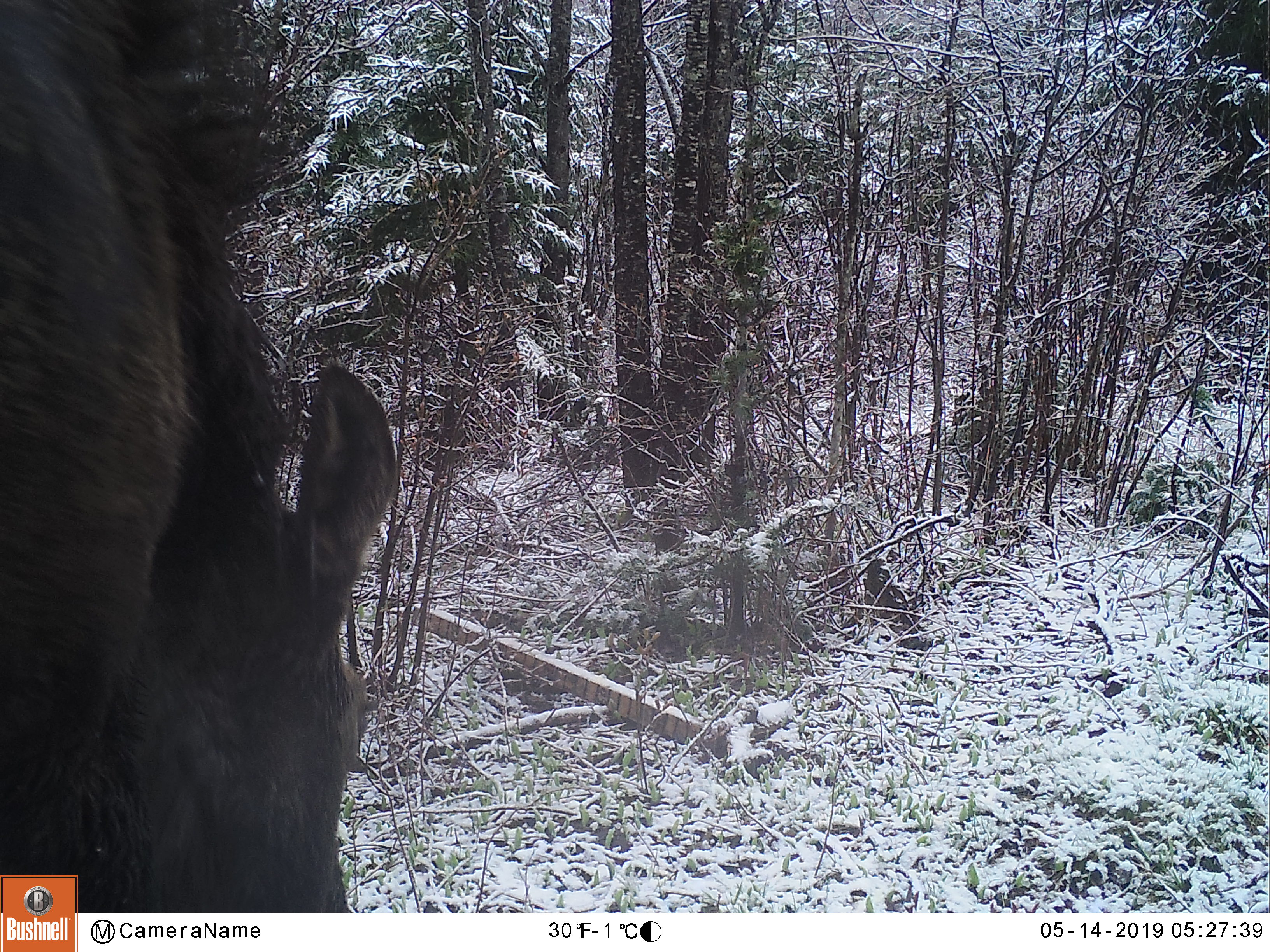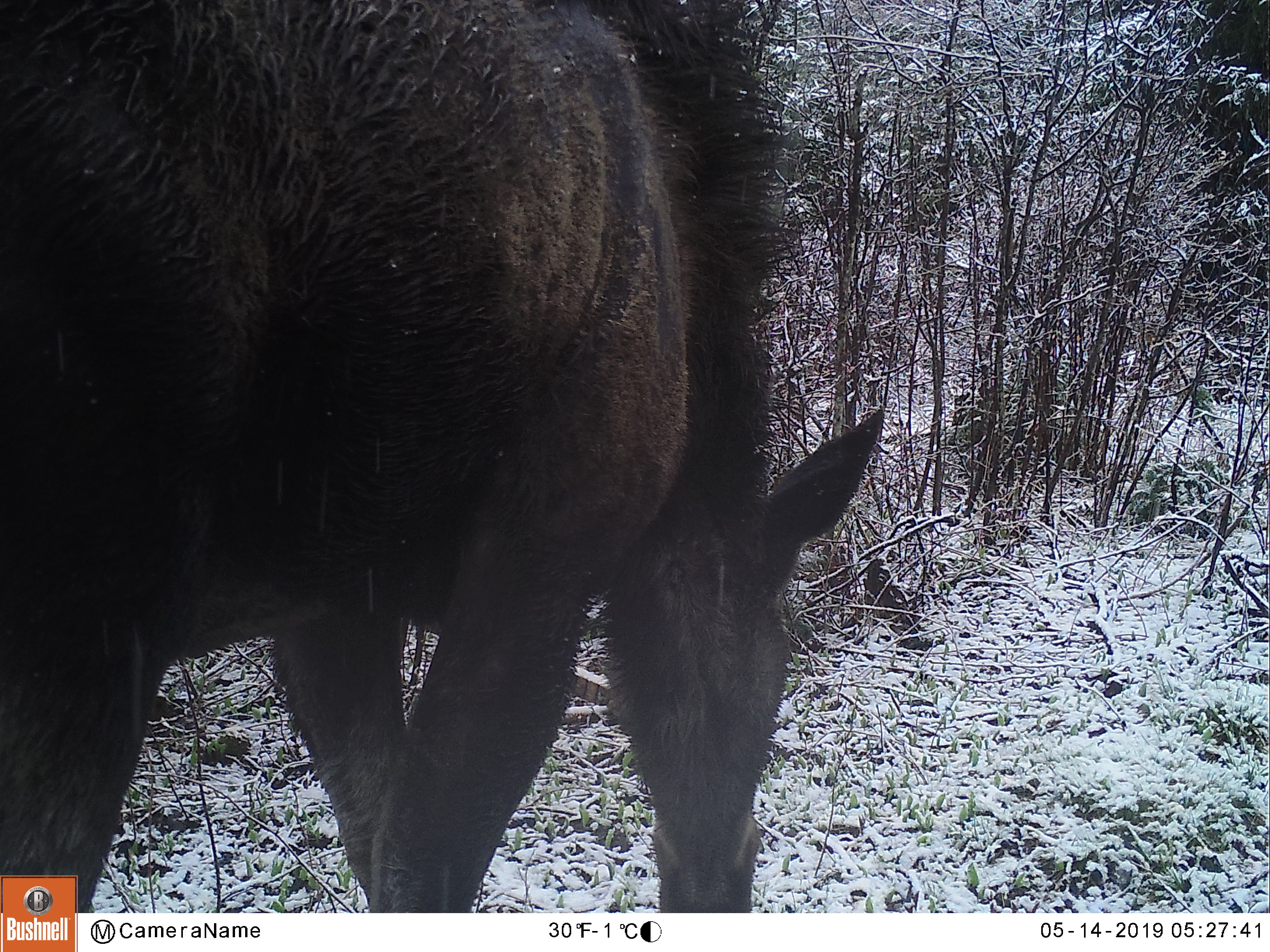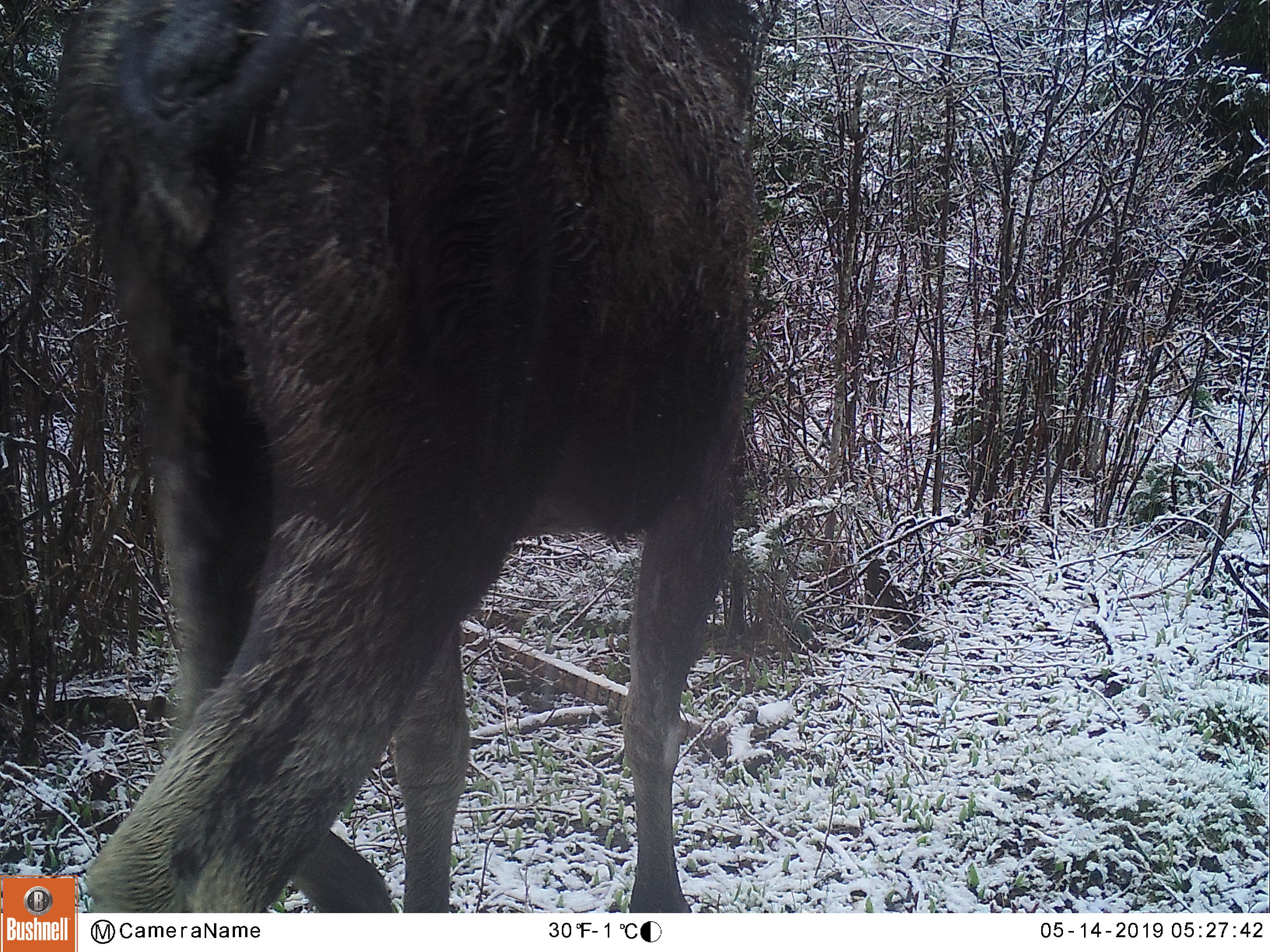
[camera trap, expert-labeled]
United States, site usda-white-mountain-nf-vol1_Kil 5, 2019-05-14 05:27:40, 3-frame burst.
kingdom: Animalia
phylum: Chordata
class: Mammalia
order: Artiodactyla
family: Cervidae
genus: Alces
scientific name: Alces alces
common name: moose